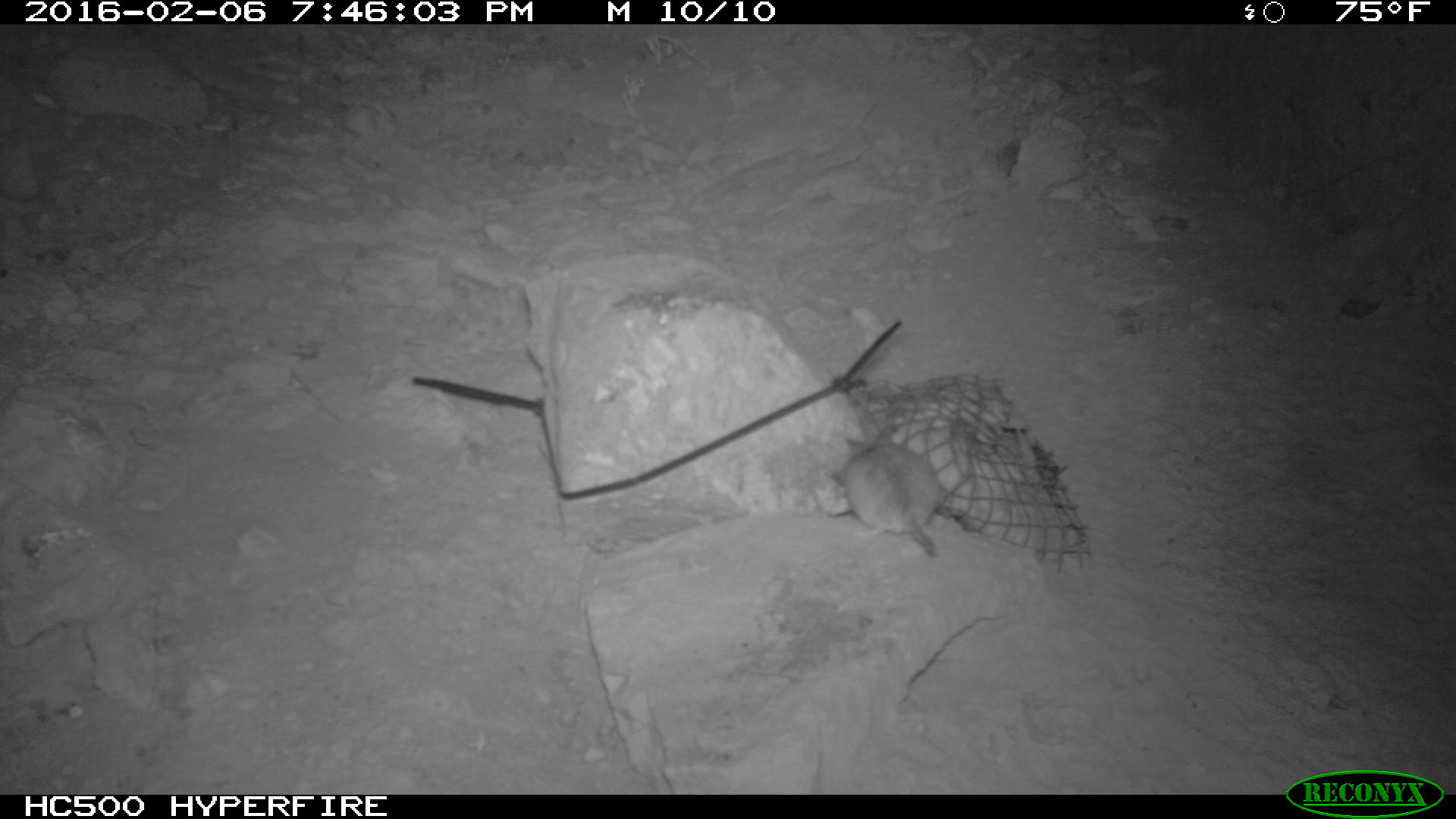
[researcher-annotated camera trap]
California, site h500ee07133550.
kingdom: Animalia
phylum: Chordata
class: Mammalia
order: Rodentia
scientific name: Rodentia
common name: rodent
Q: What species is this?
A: Rodent (Rodentia).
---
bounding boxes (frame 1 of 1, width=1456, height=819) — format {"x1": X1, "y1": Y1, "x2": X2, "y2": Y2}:
rodent: {"x1": 827, "y1": 436, "x2": 937, "y2": 556}